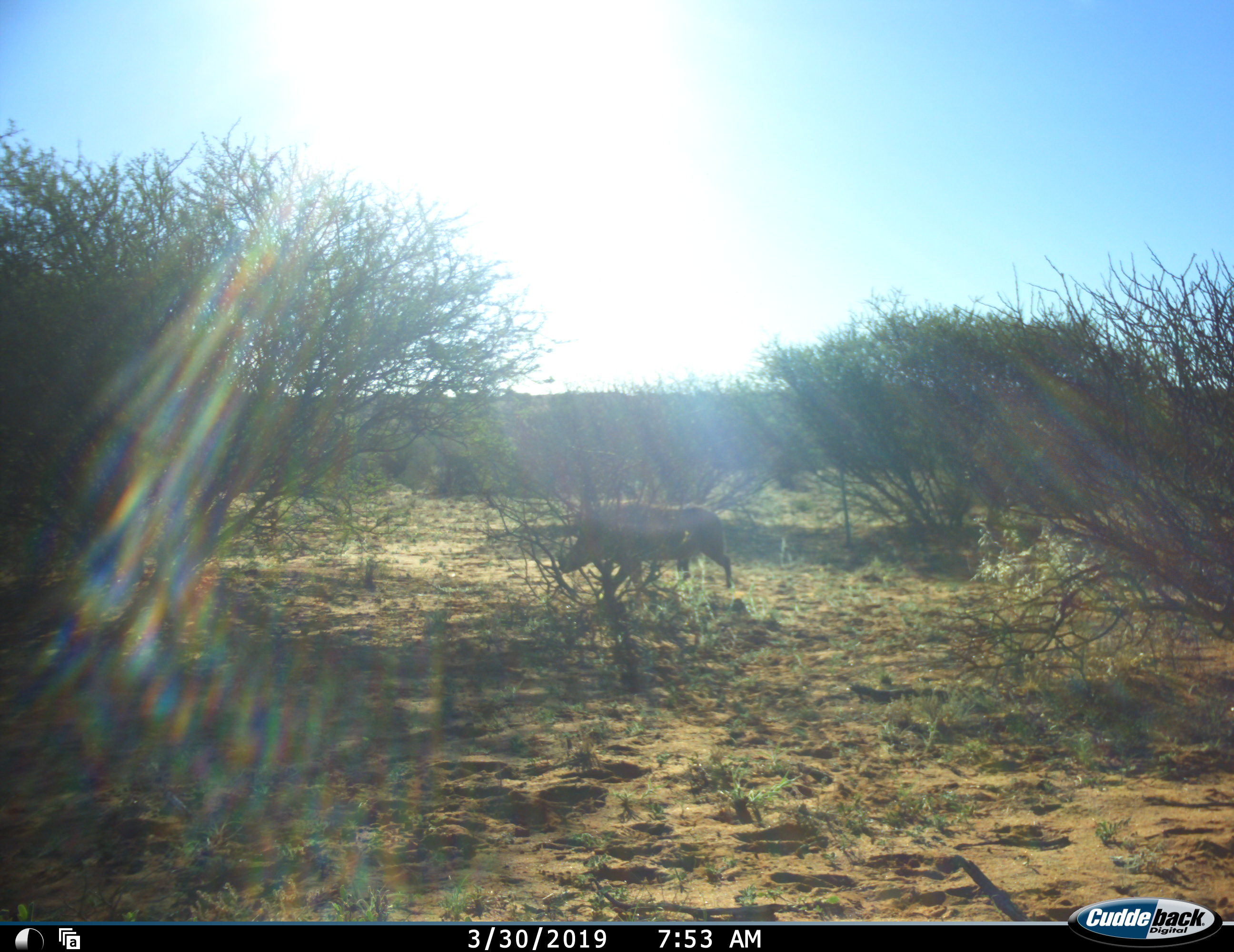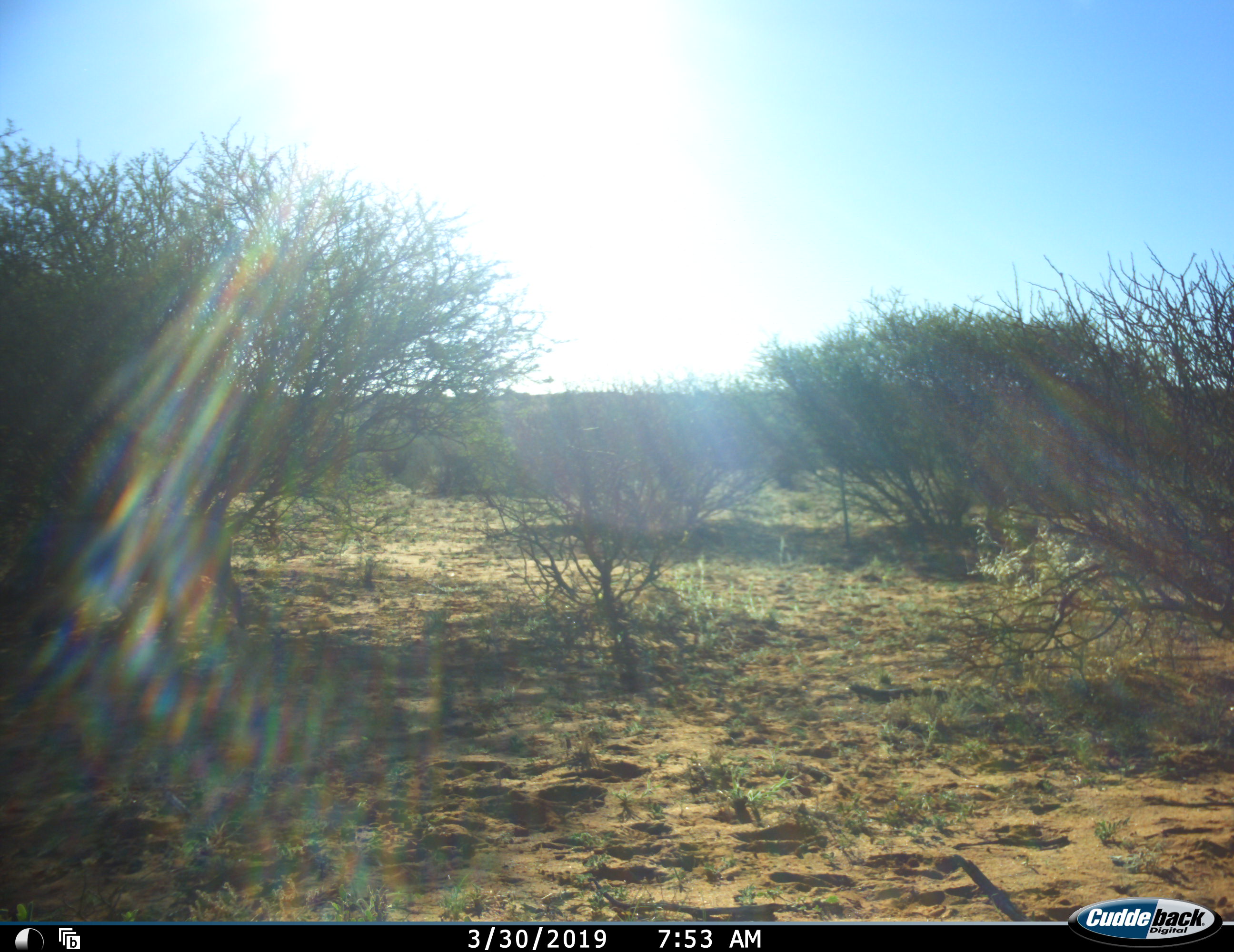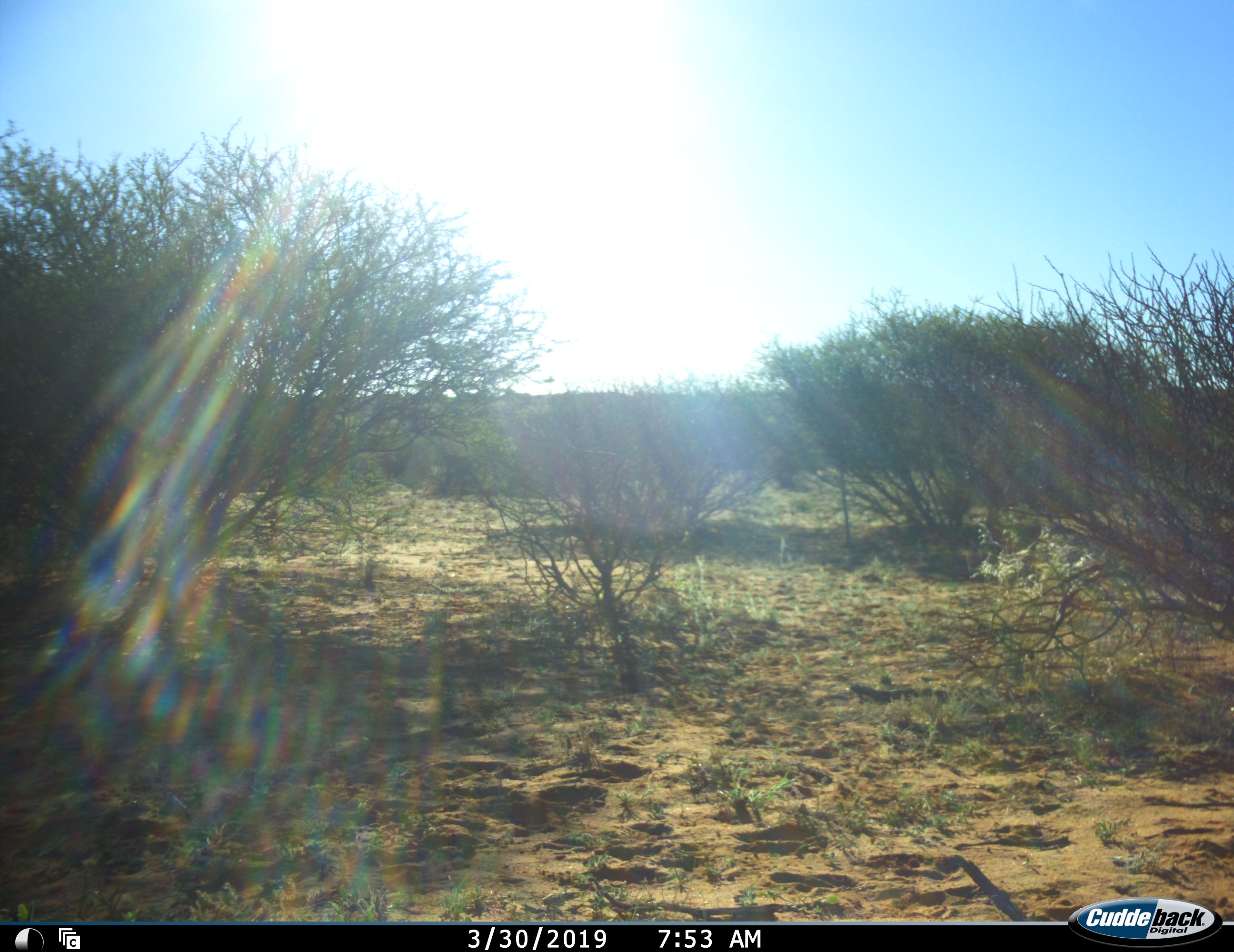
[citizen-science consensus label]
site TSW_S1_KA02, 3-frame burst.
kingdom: Animalia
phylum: Chordata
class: Mammalia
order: Artiodactyla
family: Suidae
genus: Phacochoerus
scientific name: Phacochoerus africanus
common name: warthog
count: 1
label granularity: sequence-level